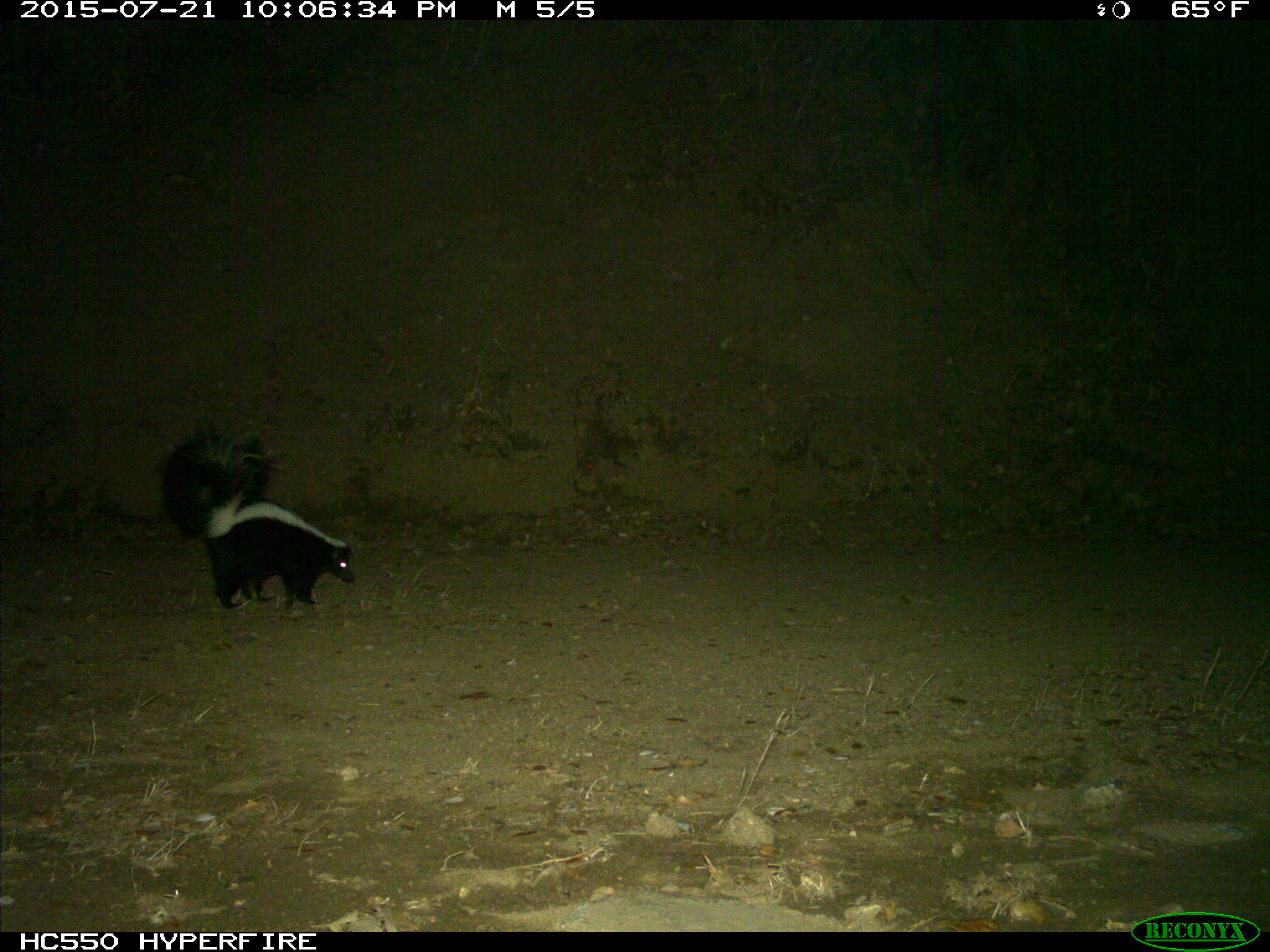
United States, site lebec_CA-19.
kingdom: Animalia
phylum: Chordata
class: Mammalia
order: Carnivora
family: Mephitidae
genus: Mephitis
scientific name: Mephitis mephitis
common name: striped skunk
Mephitis mephitis (striped skunk).